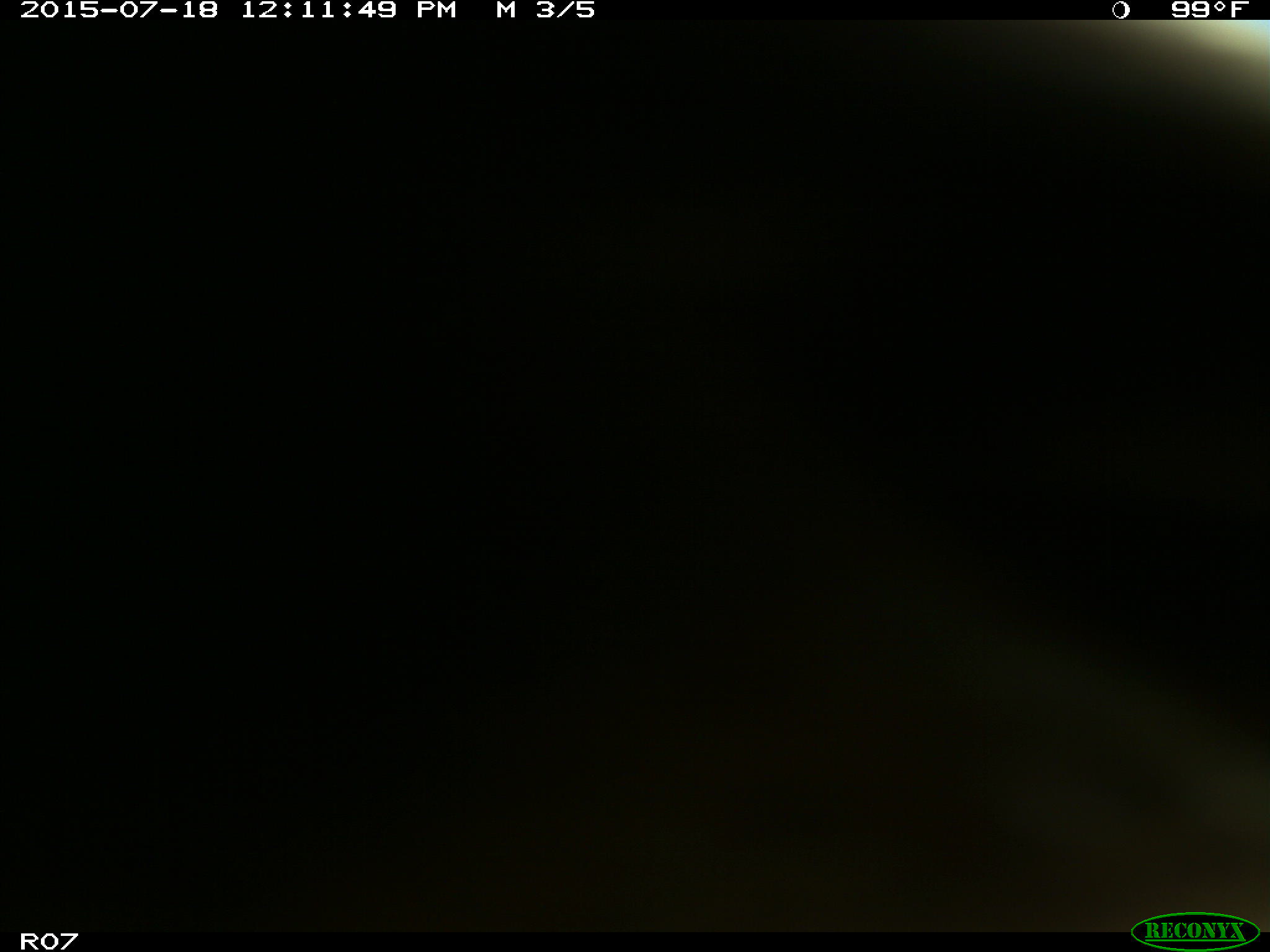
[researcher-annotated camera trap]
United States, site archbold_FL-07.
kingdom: Animalia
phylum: Chordata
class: Mammalia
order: Artiodactyla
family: Bovidae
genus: Bos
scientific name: Bos taurus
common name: domestic cow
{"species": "Bos taurus (domestic cow)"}